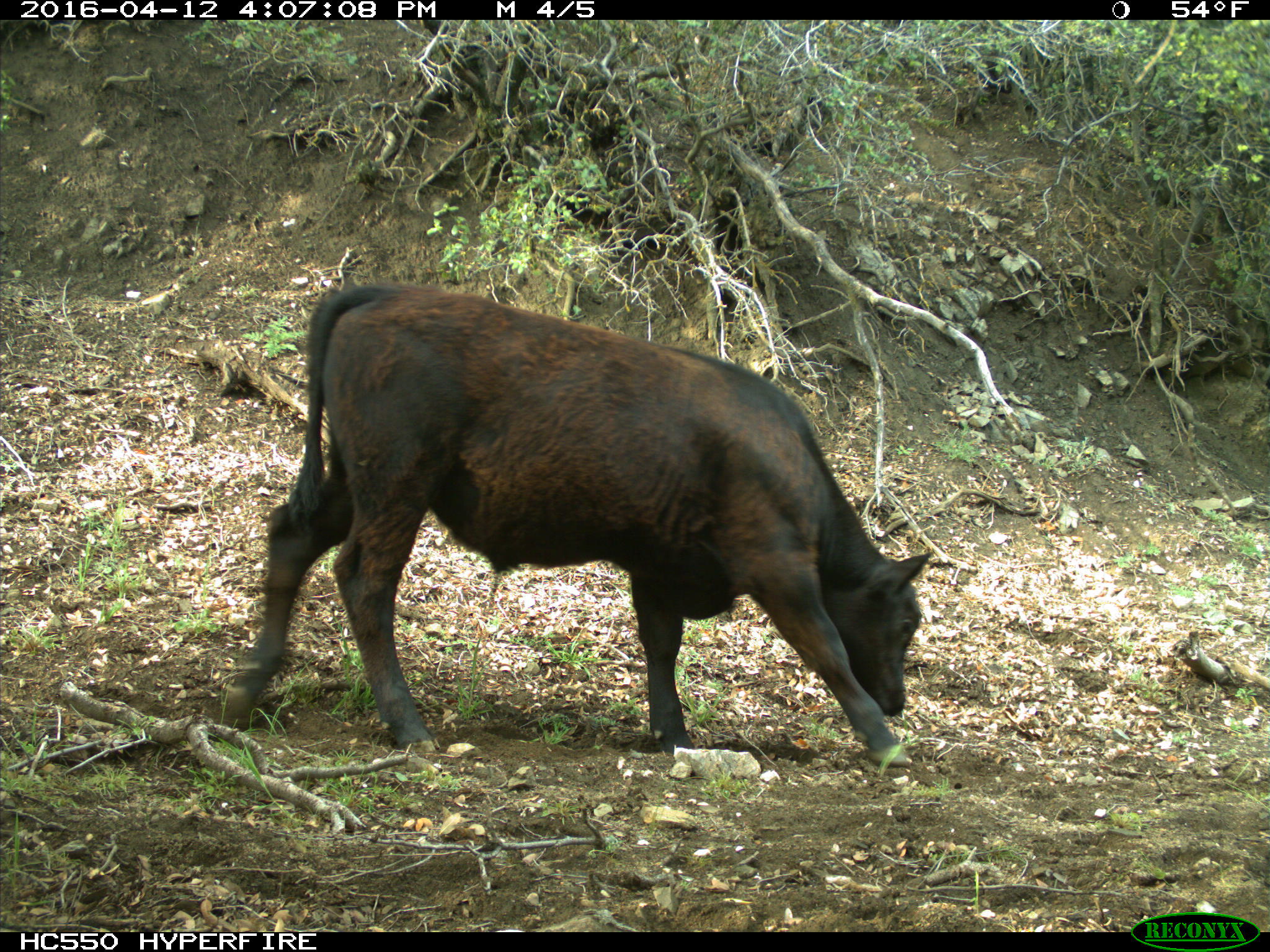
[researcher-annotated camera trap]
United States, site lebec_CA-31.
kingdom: Animalia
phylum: Chordata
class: Mammalia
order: Artiodactyla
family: Bovidae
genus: Bos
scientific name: Bos taurus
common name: domestic cow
Bos taurus (domestic cow).